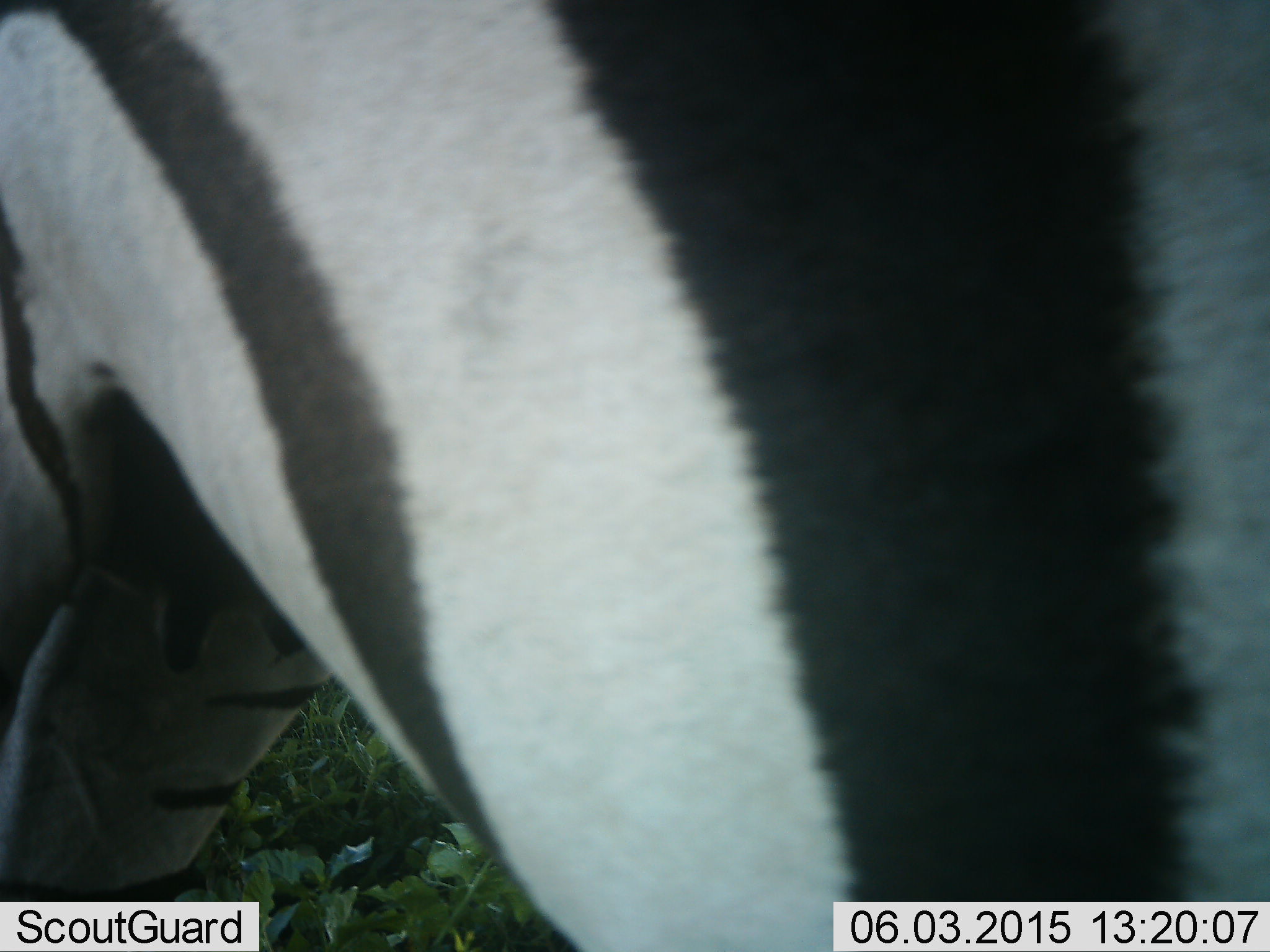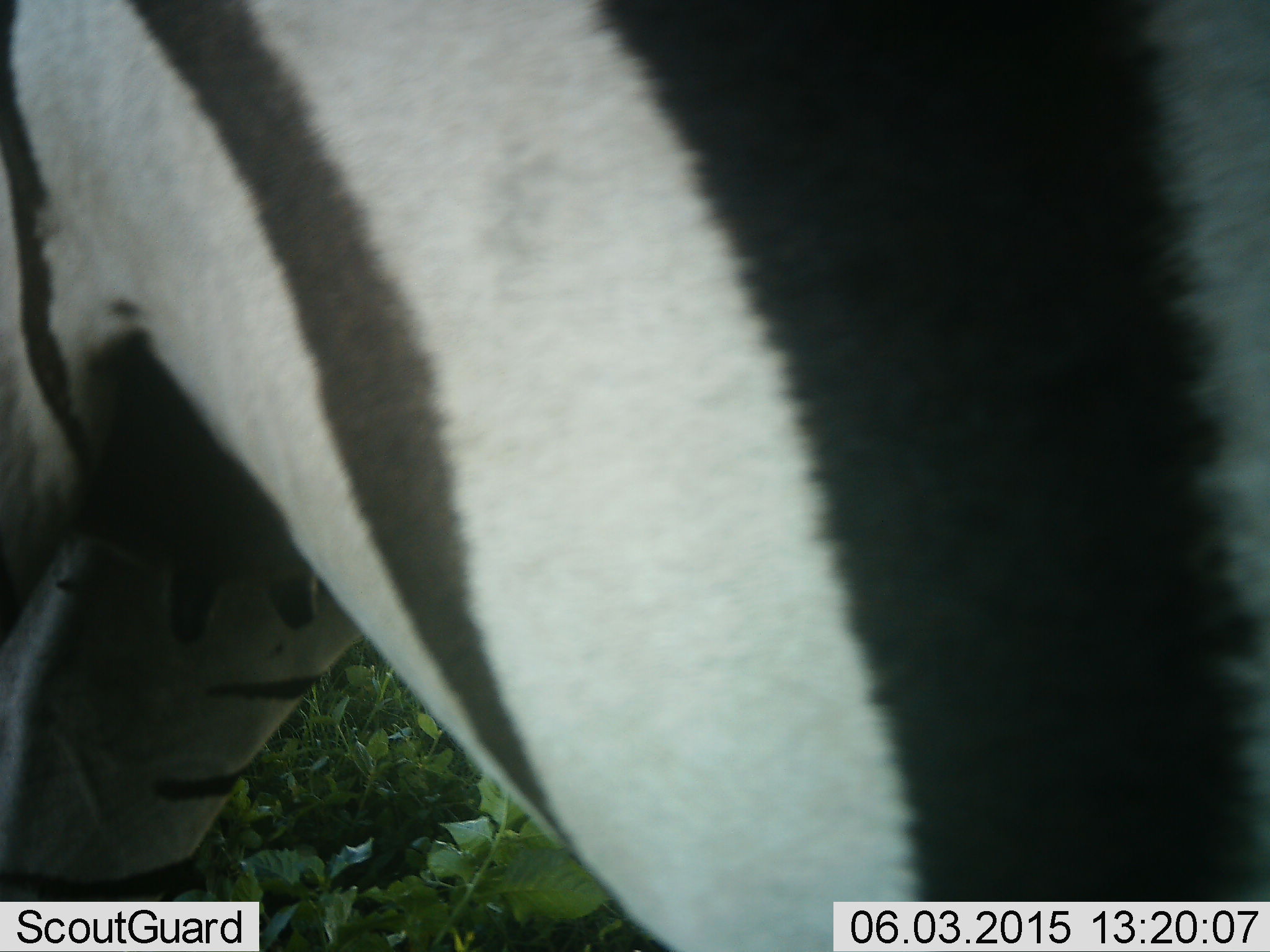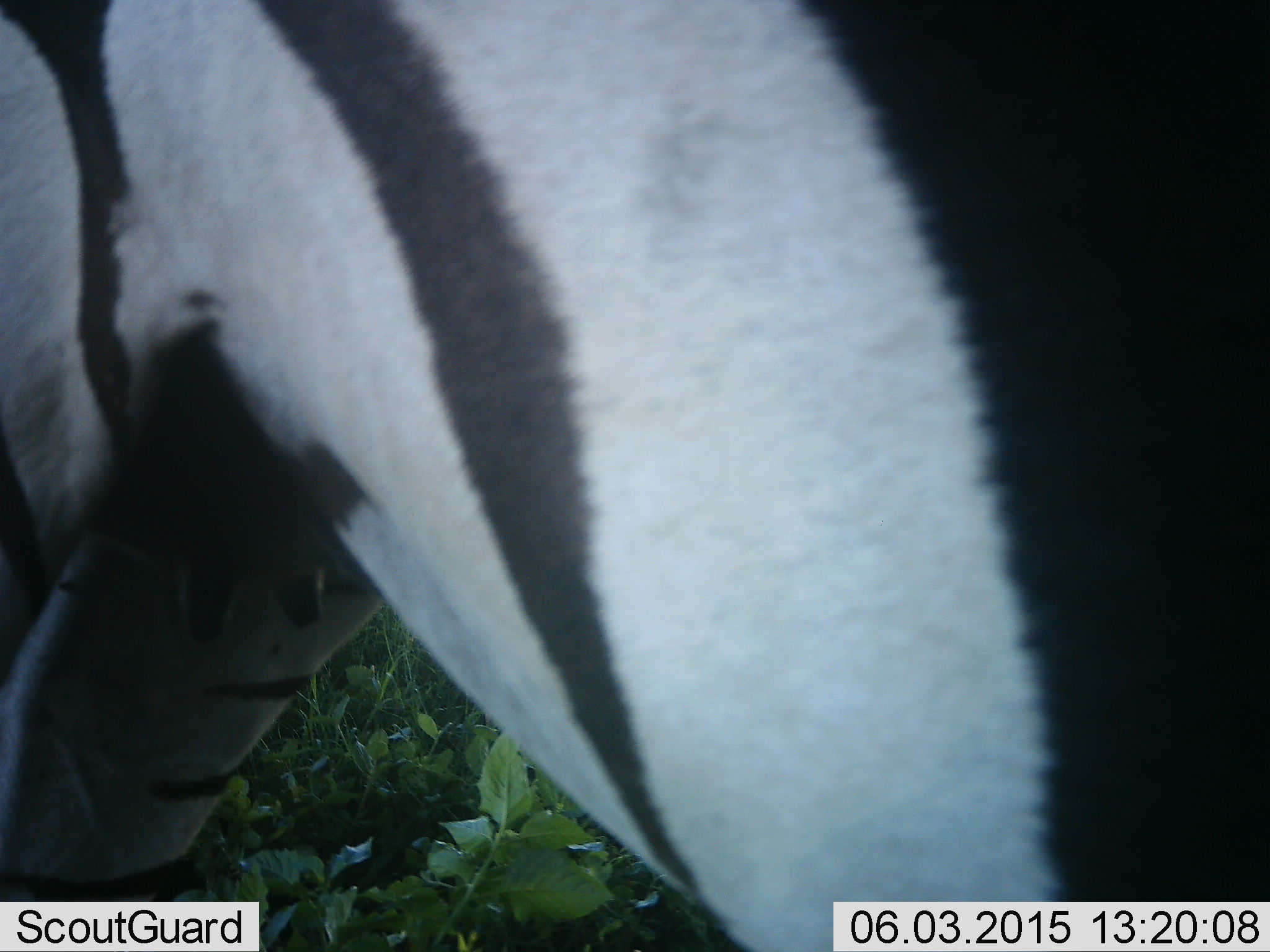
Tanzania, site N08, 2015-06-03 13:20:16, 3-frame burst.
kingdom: Animalia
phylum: Chordata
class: Mammalia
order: Perissodactyla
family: Equidae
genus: Equus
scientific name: Equus quagga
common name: plains zebra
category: zebra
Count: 1.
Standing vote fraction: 100%.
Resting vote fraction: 0%.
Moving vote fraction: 0%.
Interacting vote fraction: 0%.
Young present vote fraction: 0%.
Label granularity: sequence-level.